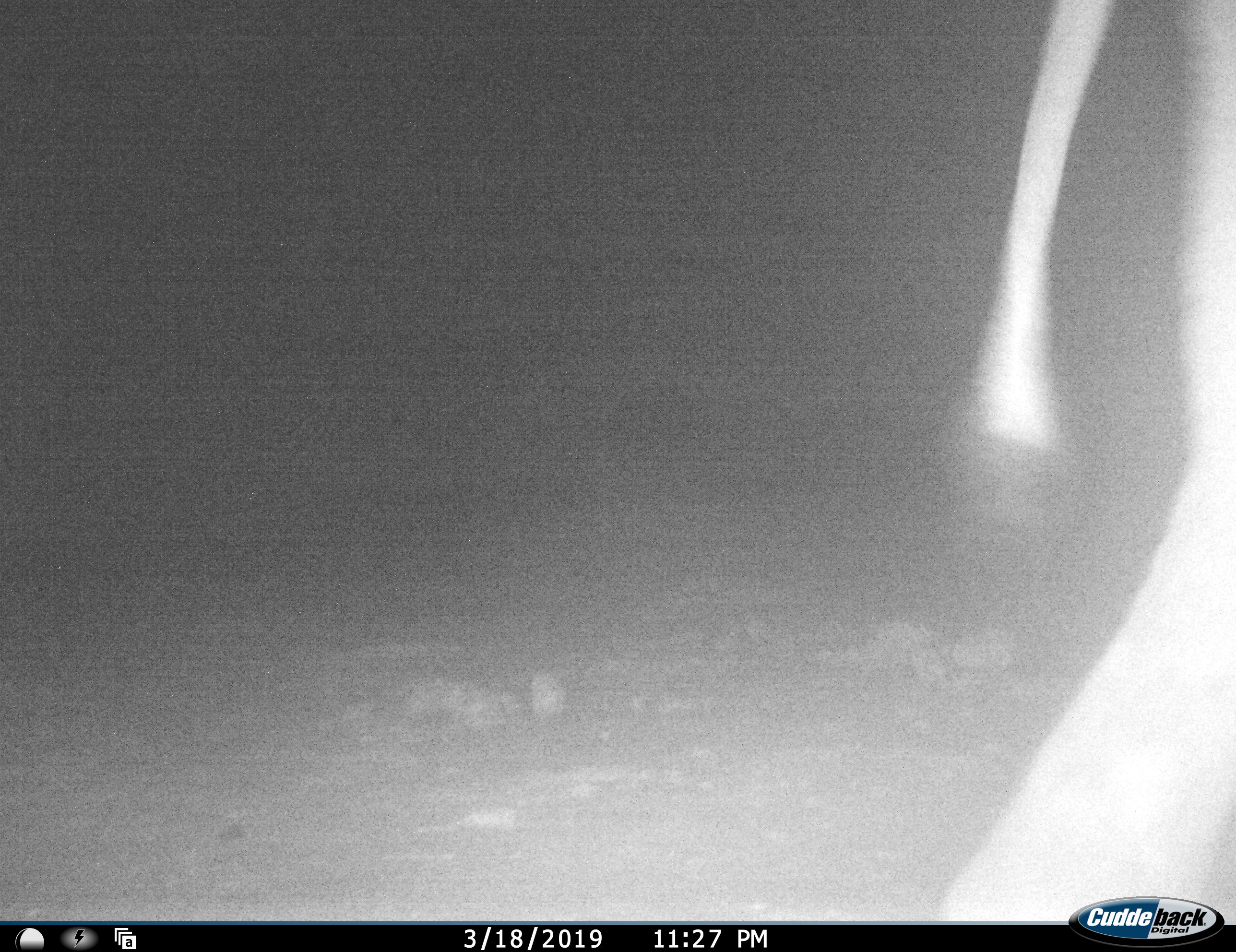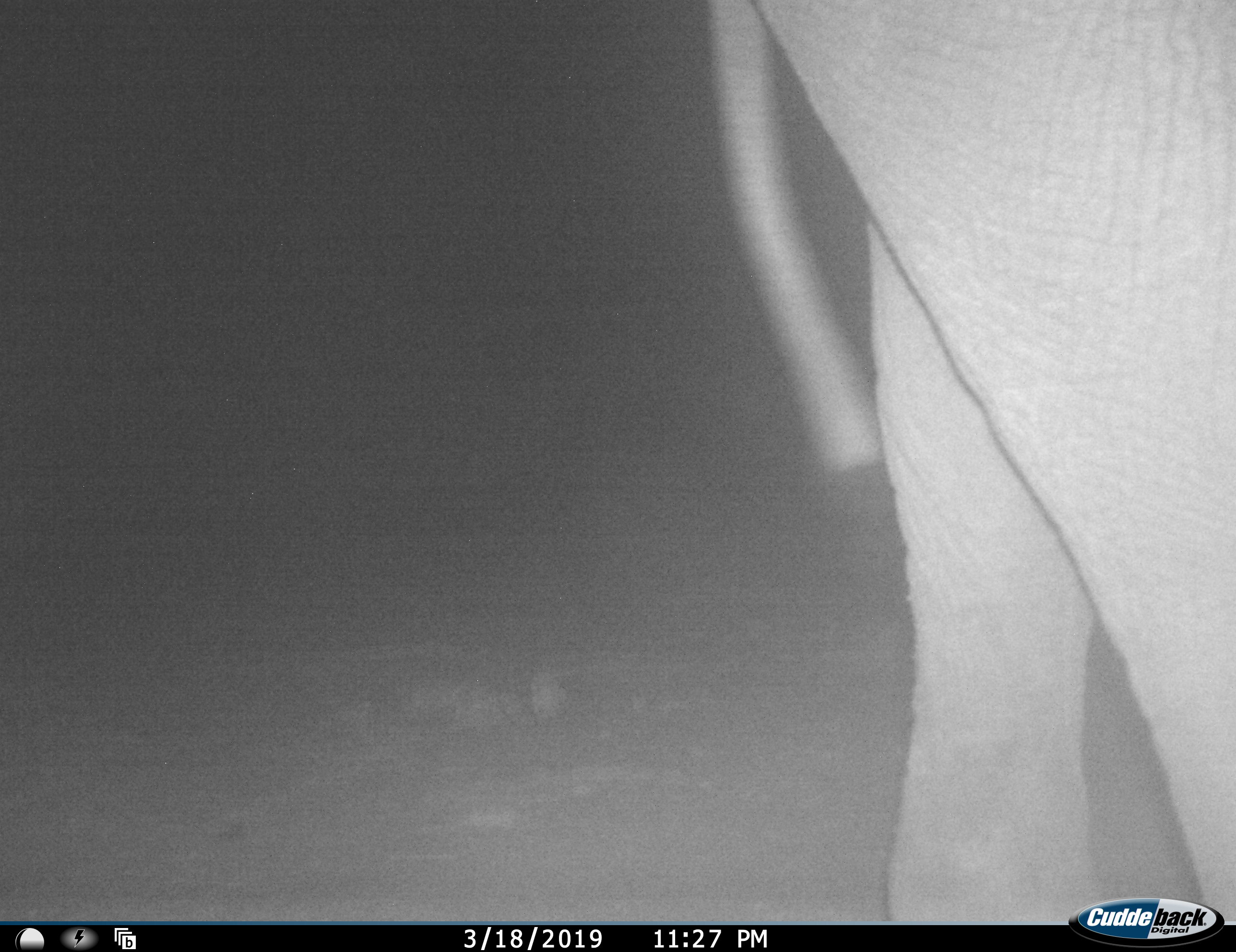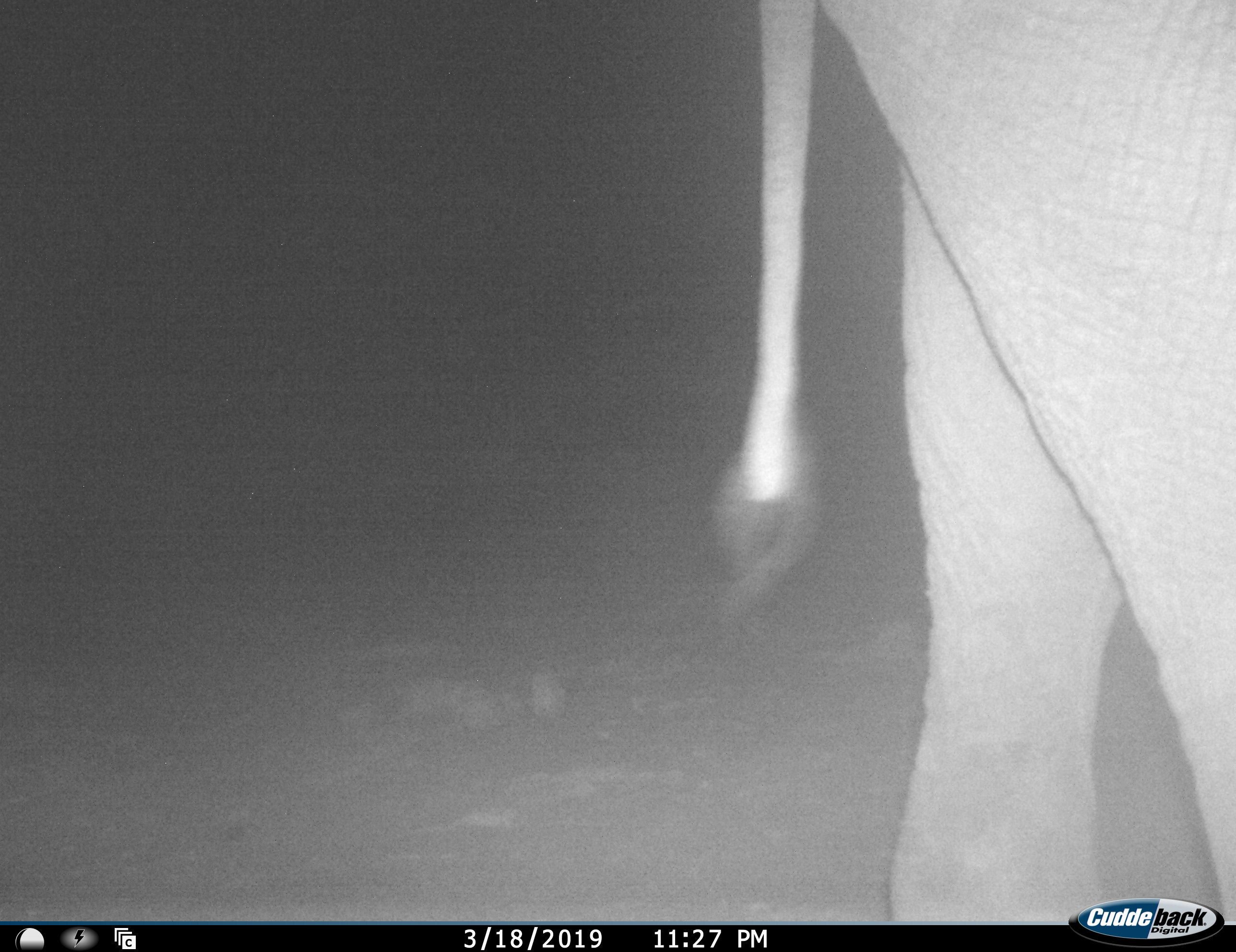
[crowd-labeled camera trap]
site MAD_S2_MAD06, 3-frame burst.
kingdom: Animalia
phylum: Chordata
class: Mammalia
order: Proboscidea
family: Elephantidae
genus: Loxodonta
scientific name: Loxodonta africana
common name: african bush elephant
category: elephant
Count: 1.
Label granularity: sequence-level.